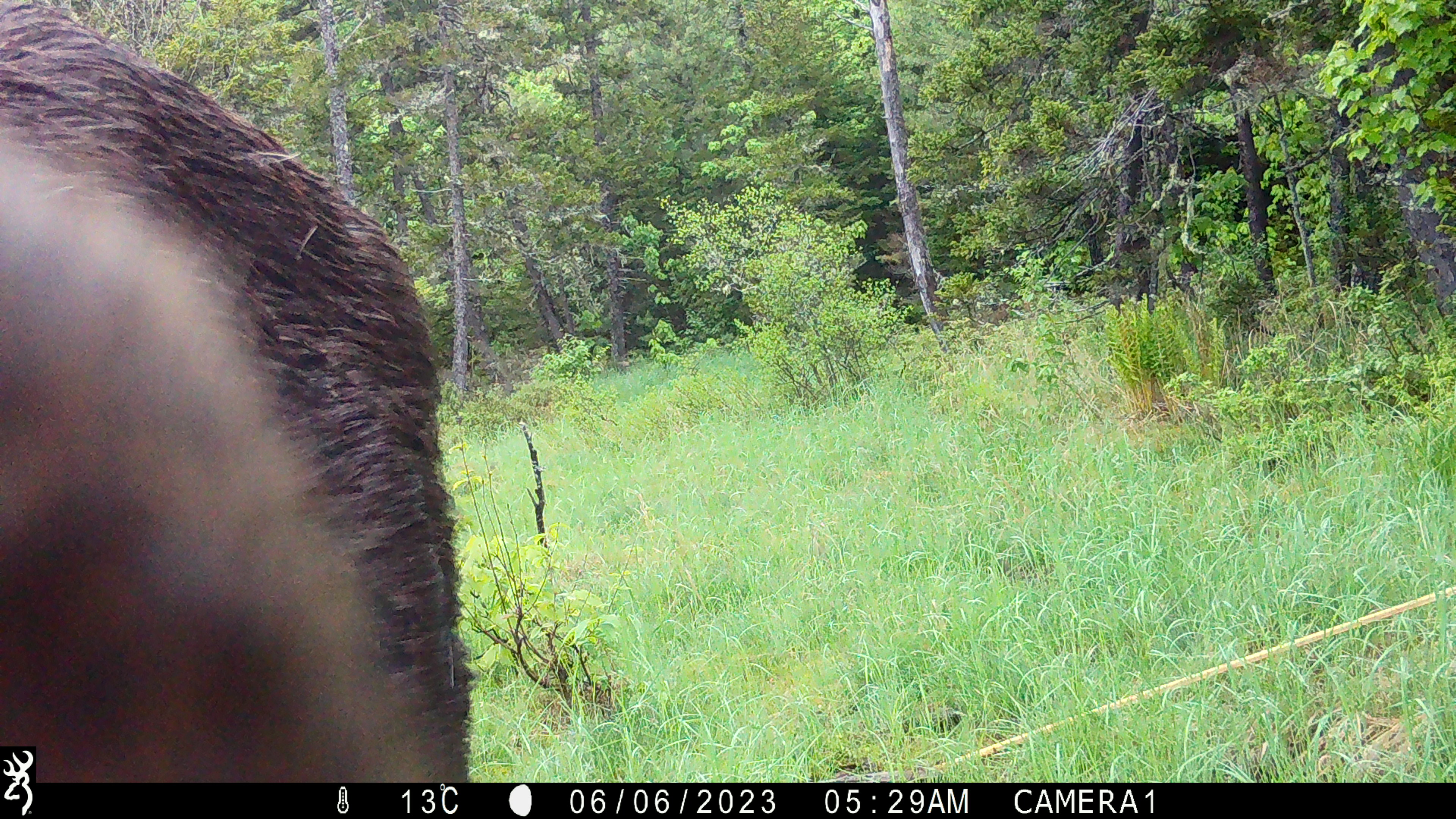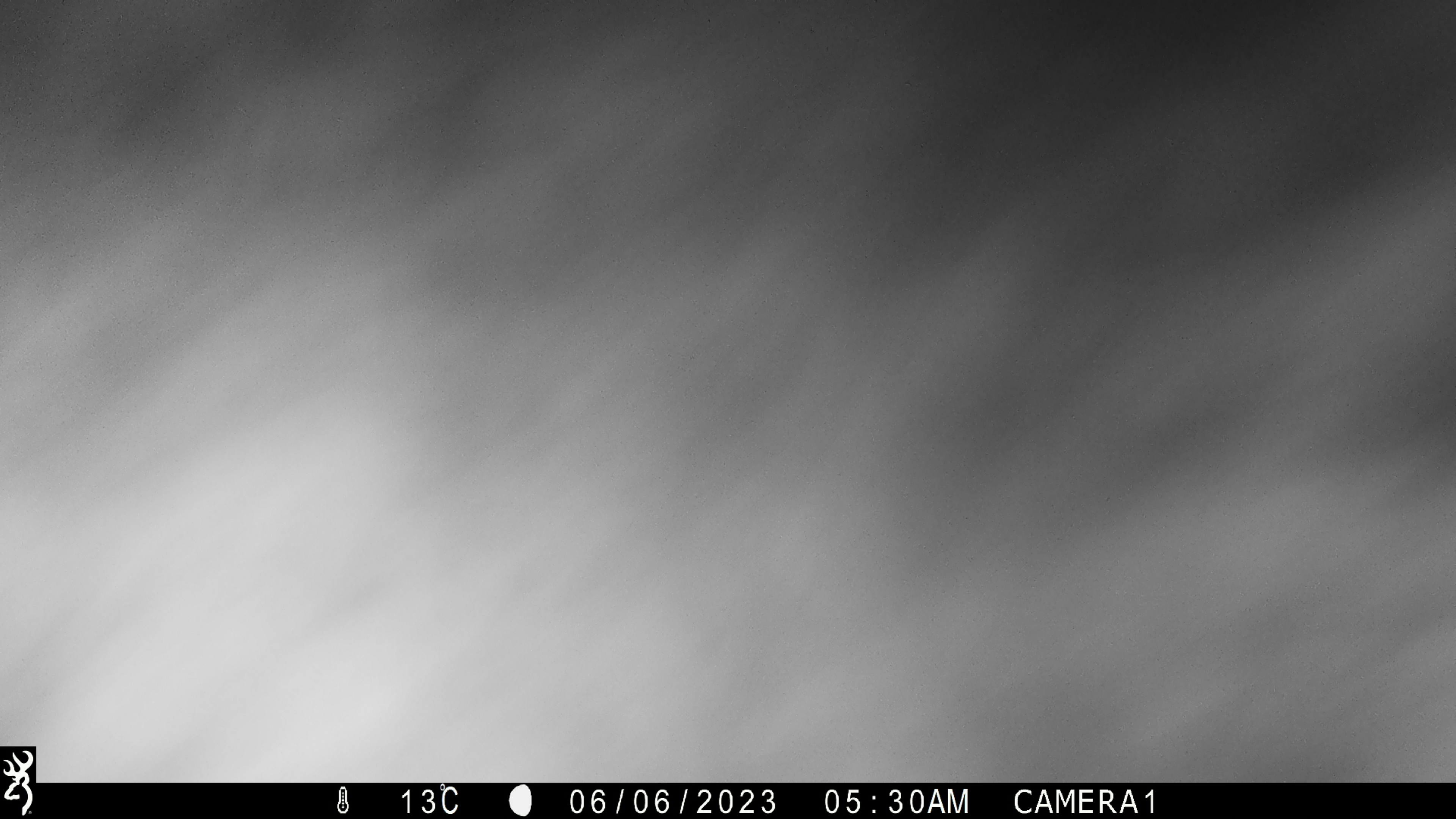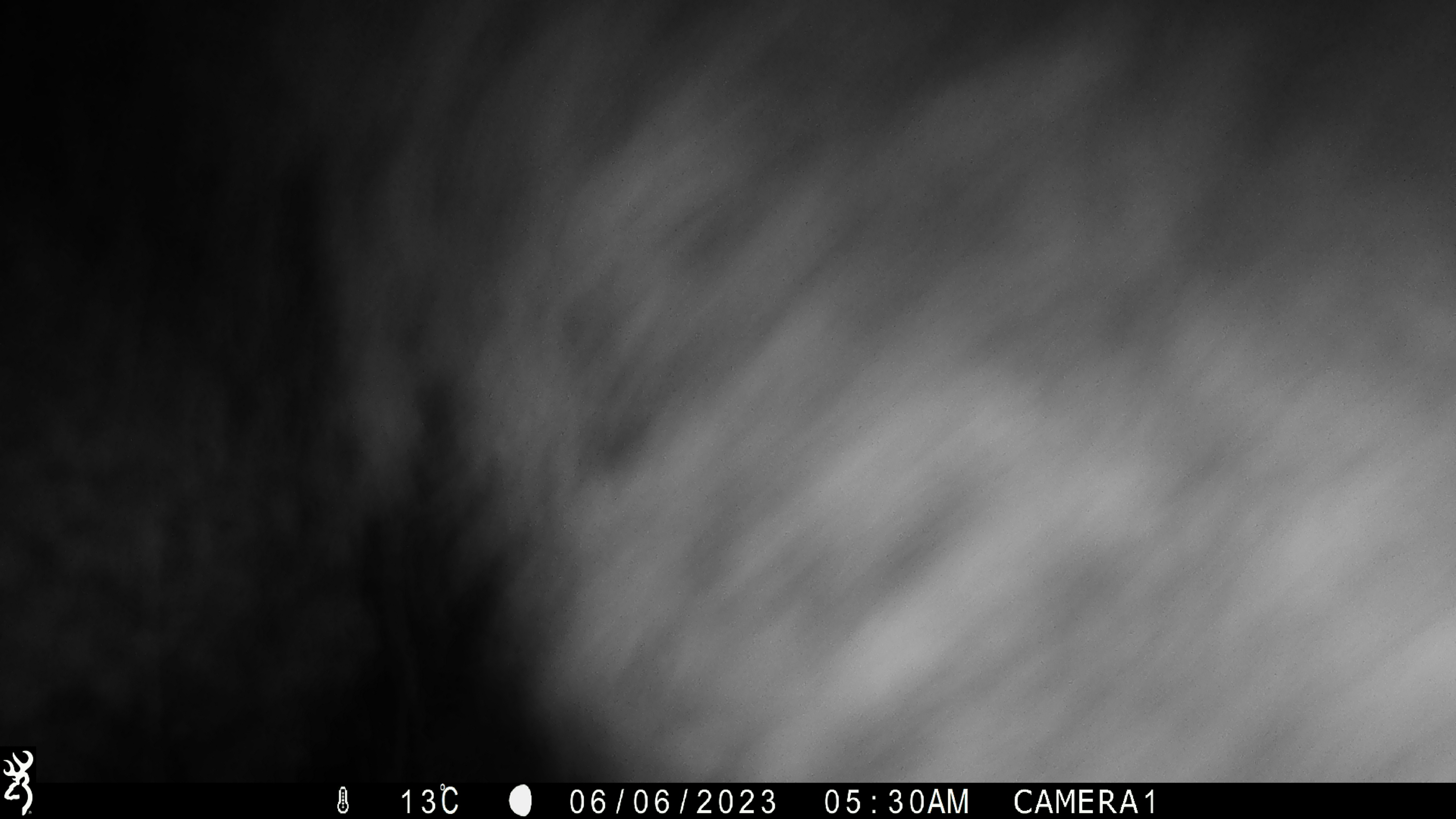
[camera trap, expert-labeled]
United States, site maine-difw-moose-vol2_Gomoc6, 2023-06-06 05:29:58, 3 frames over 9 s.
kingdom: Animalia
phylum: Chordata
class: Mammalia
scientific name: Mammalia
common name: mammal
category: mammal sp.